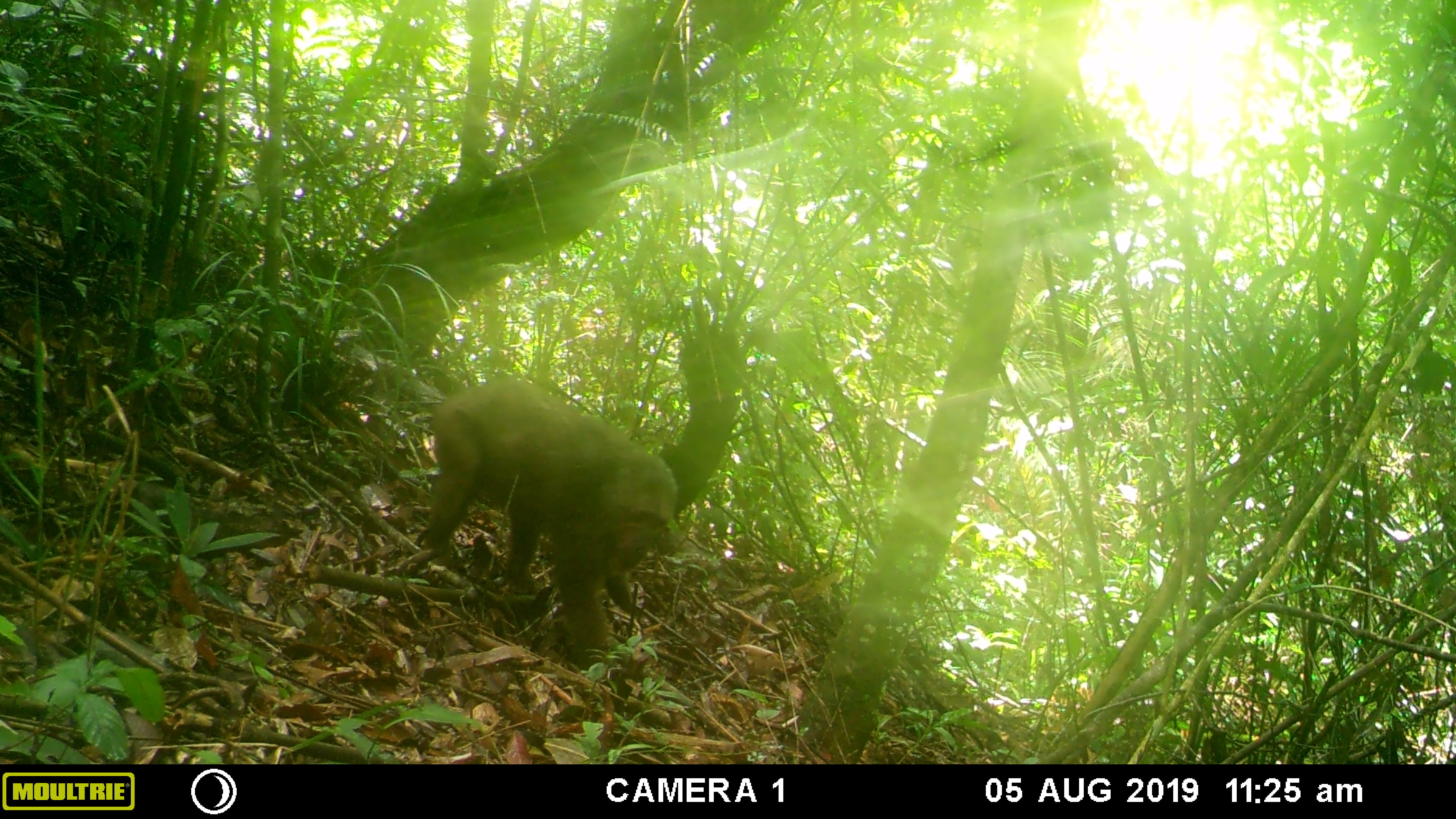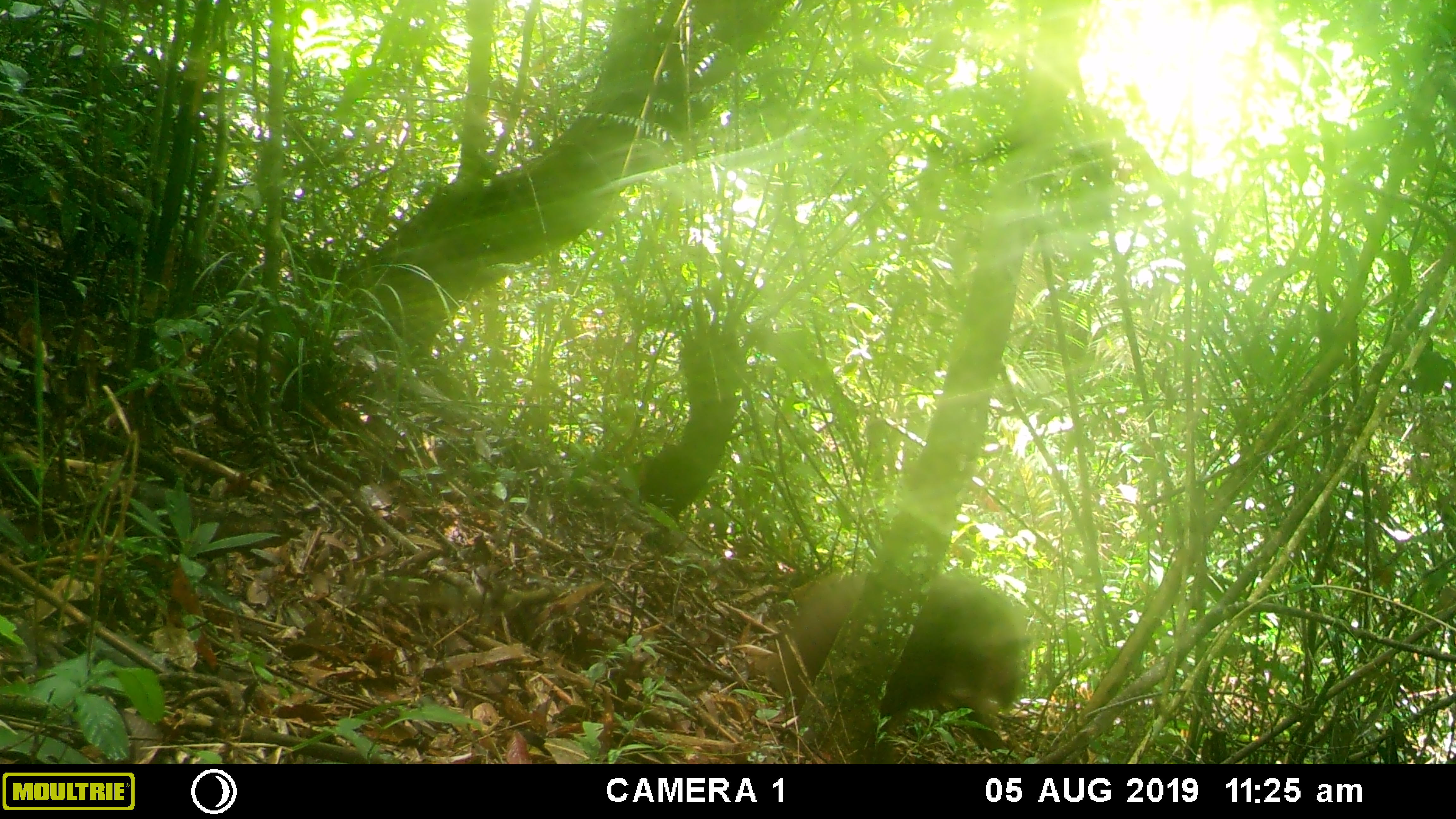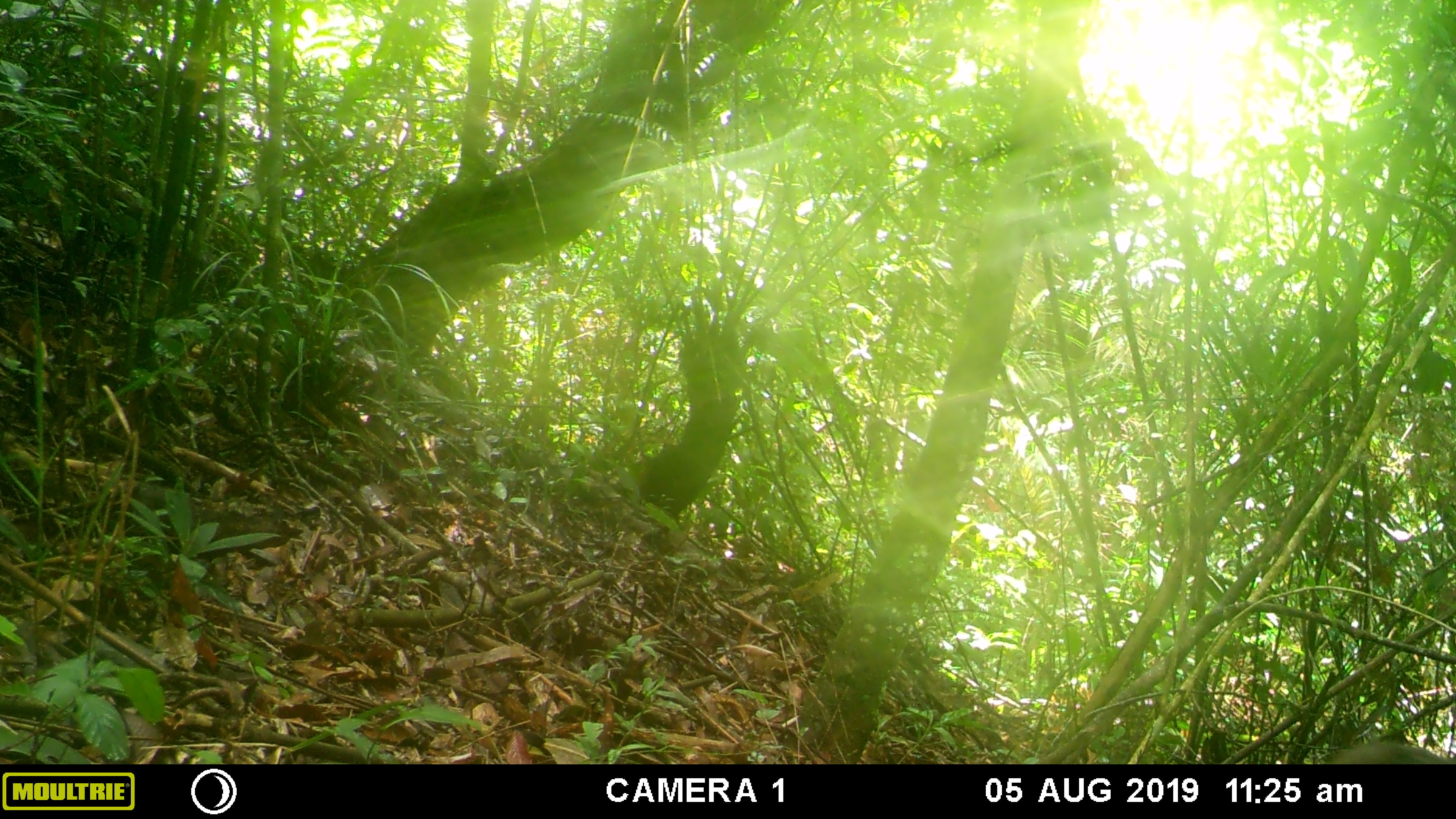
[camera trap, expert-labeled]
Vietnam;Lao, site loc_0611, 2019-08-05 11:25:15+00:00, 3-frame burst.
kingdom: Animalia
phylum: Chordata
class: Mammalia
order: Primates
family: Cercopithecidae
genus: Macaca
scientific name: Macaca arctoides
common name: stump-tailed macaque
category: stump tailed macaque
Stump tailed macaque (stump-tailed macaque) (Macaca arctoides). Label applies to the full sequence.